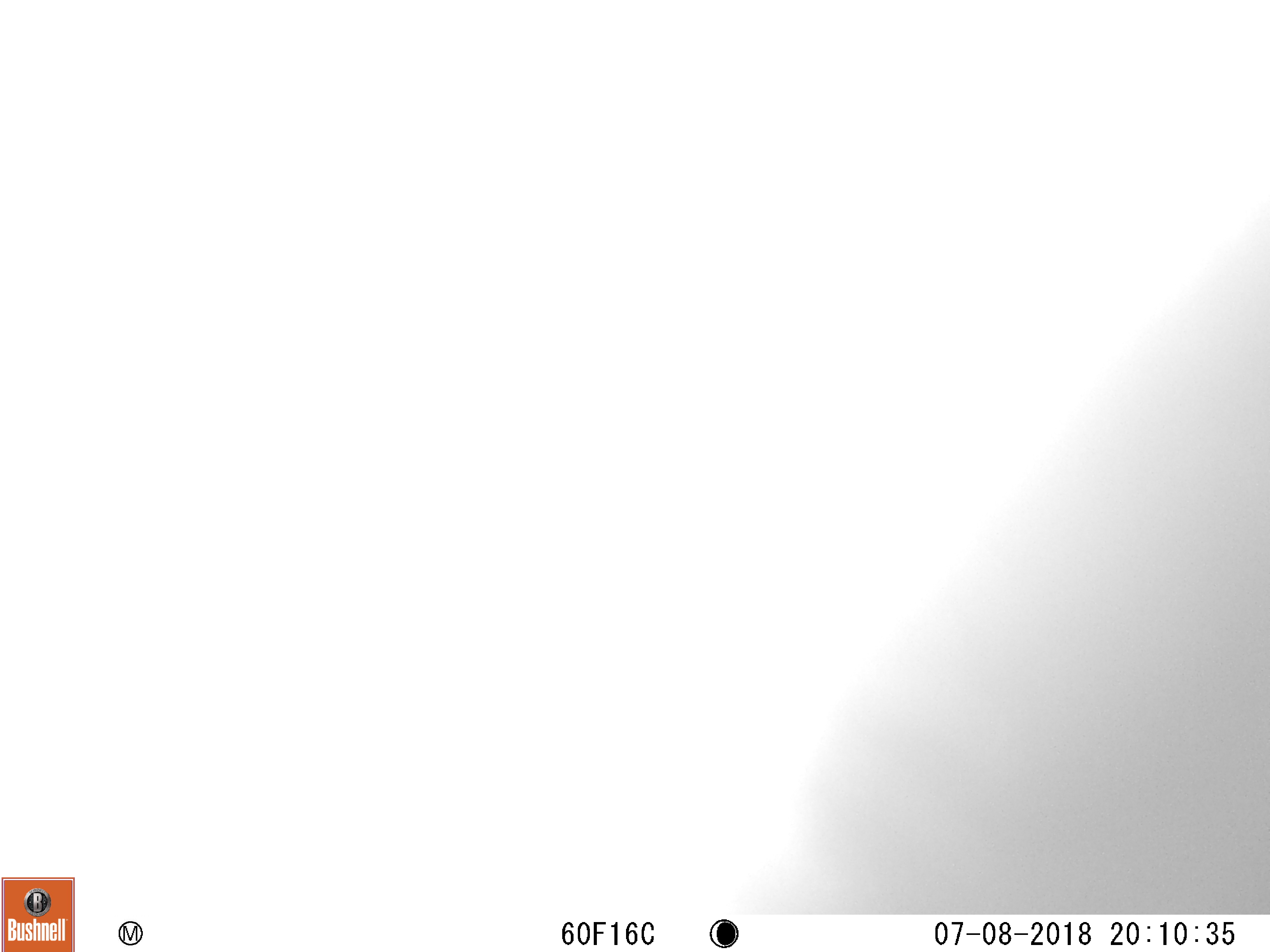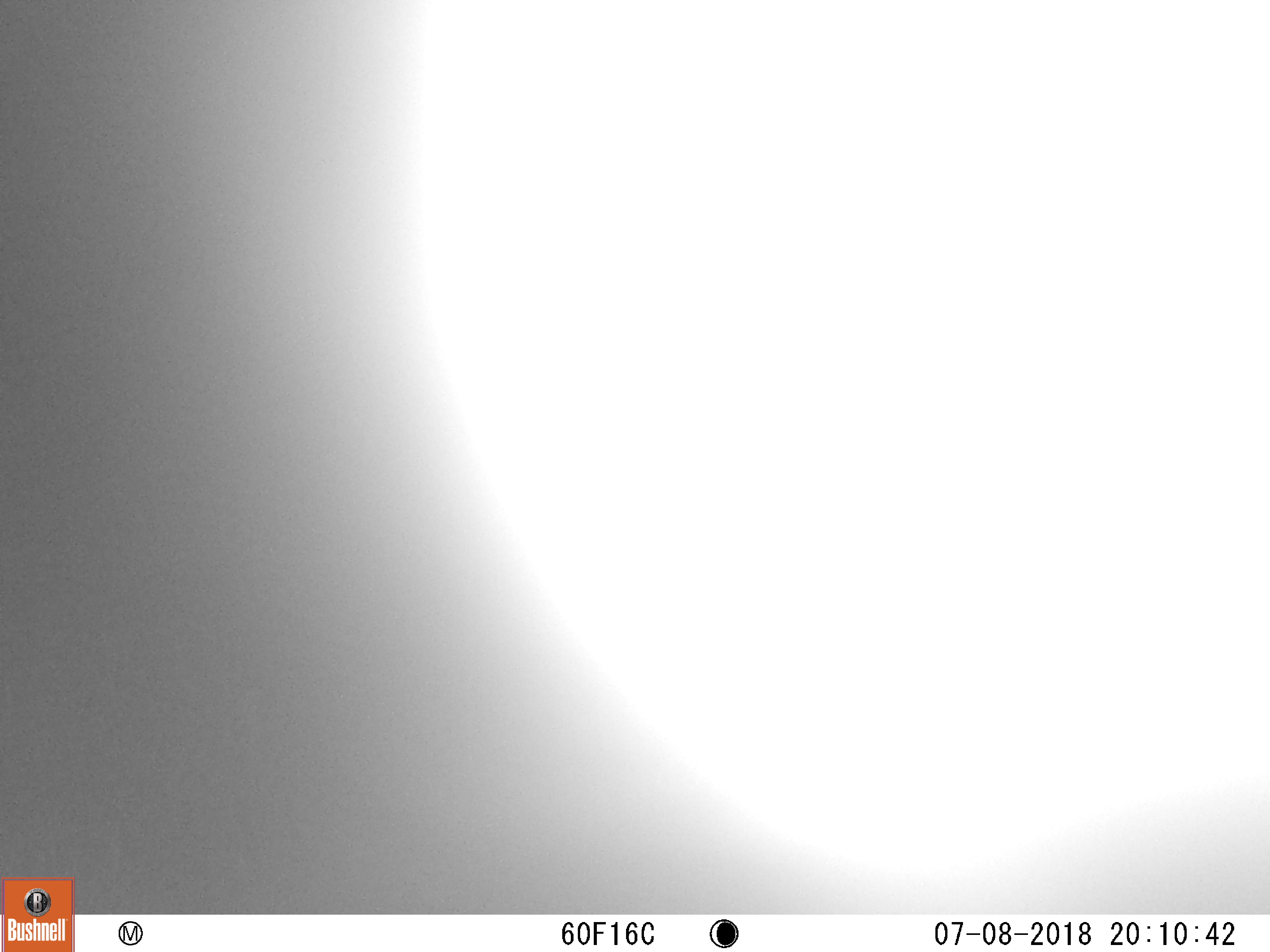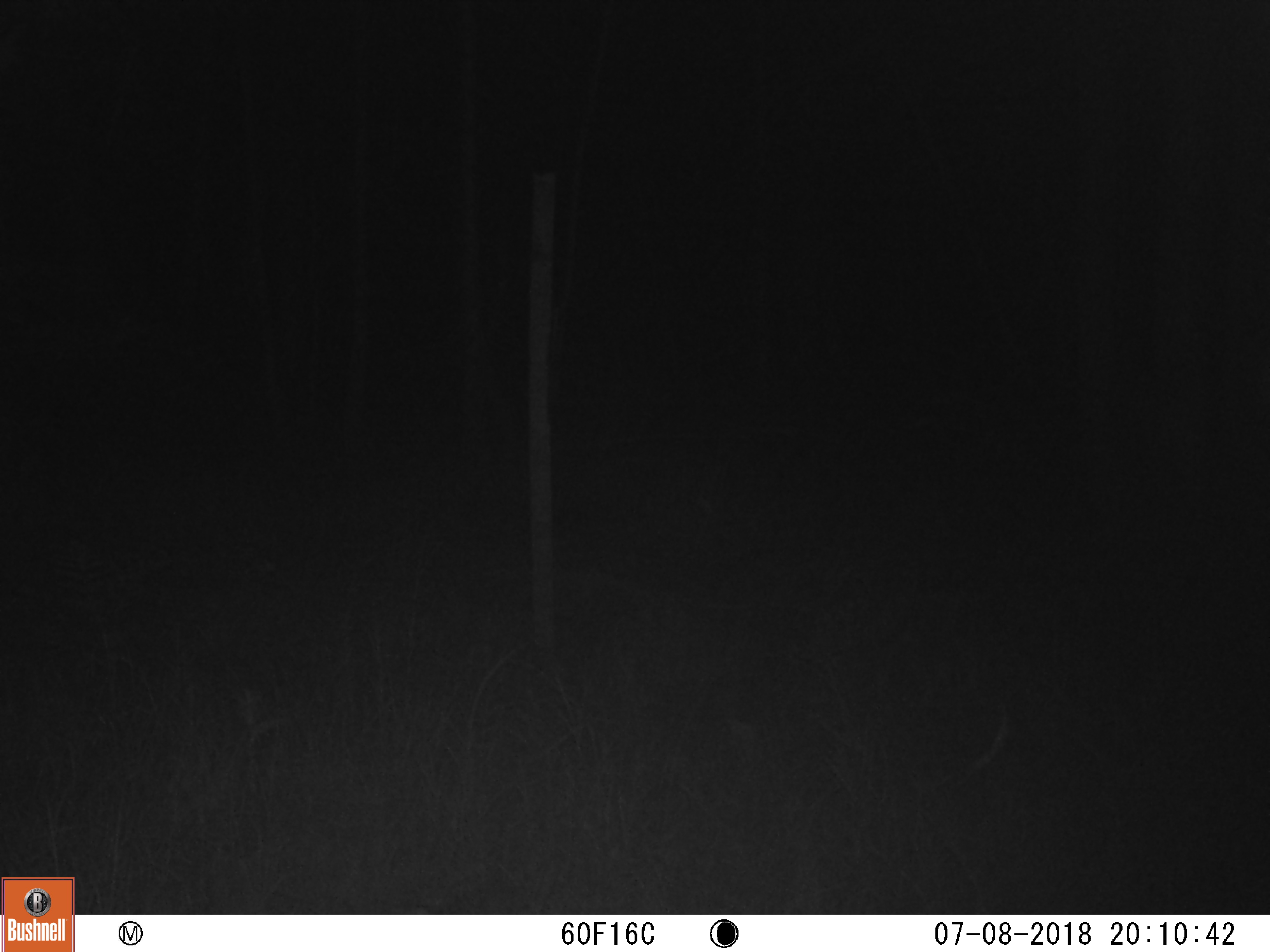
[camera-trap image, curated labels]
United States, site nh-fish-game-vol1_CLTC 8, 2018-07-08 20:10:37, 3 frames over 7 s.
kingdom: Animalia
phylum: Chordata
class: Mammalia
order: Artiodactyla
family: Cervidae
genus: Alces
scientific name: Alces alces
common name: moose